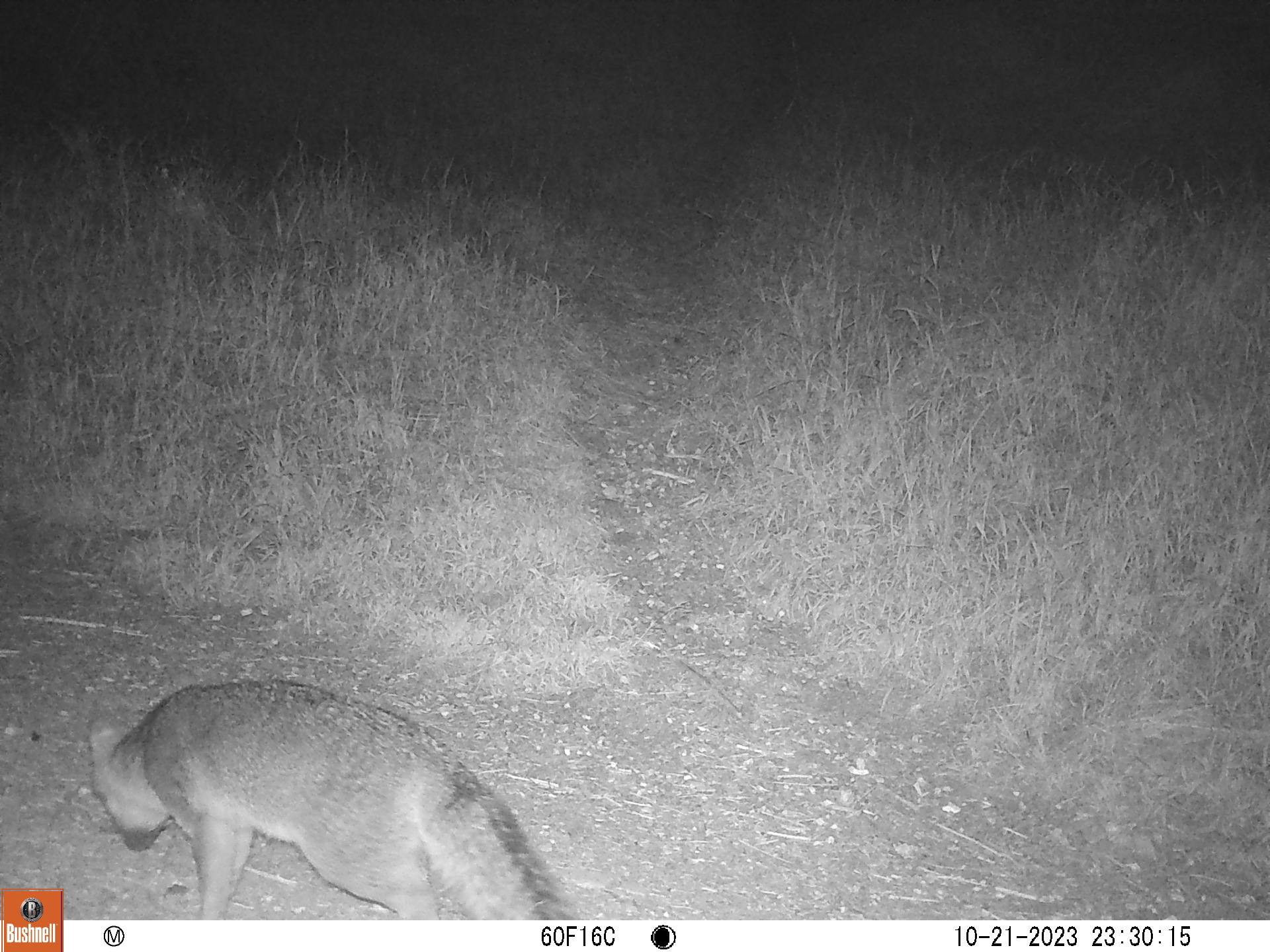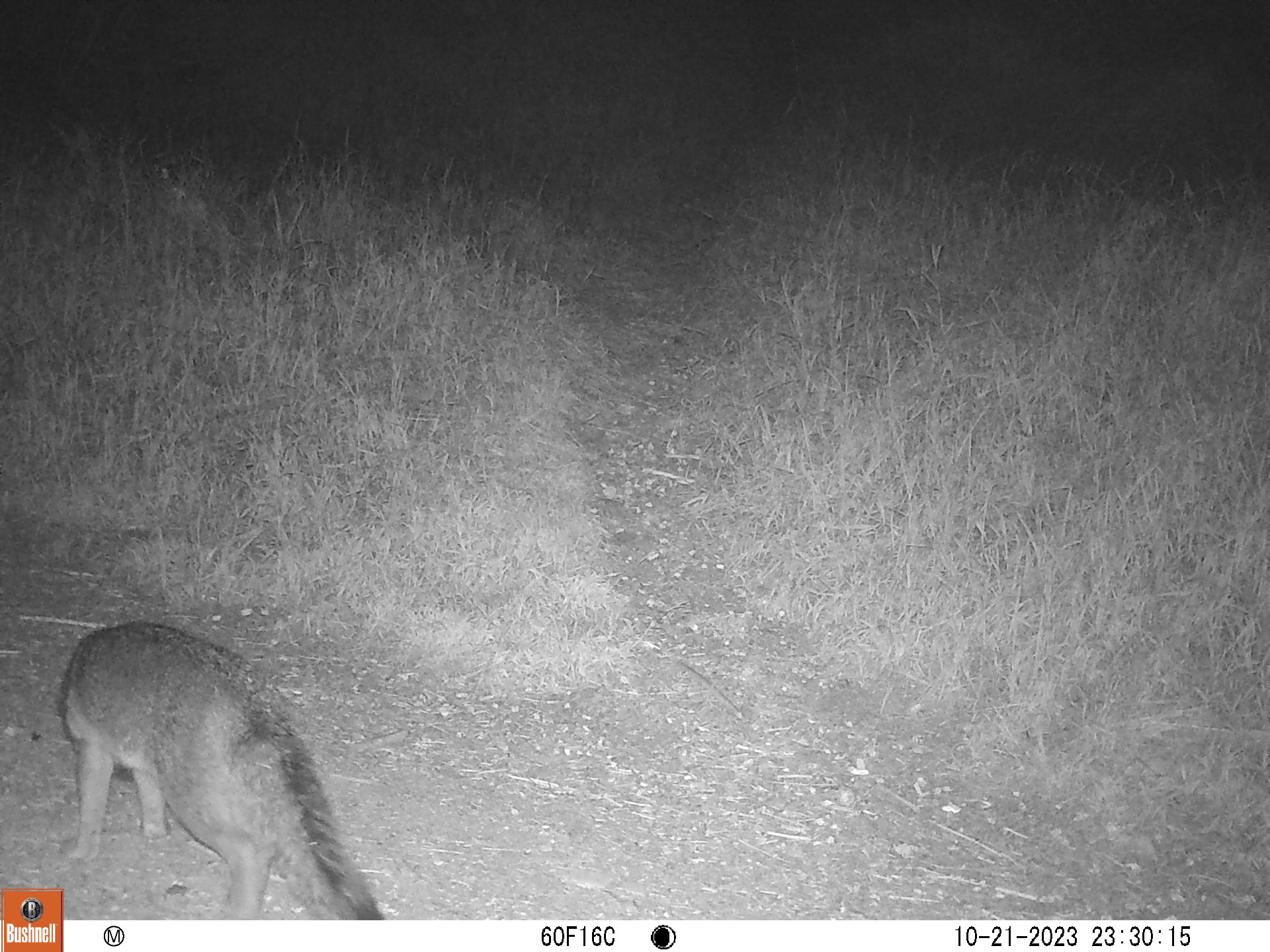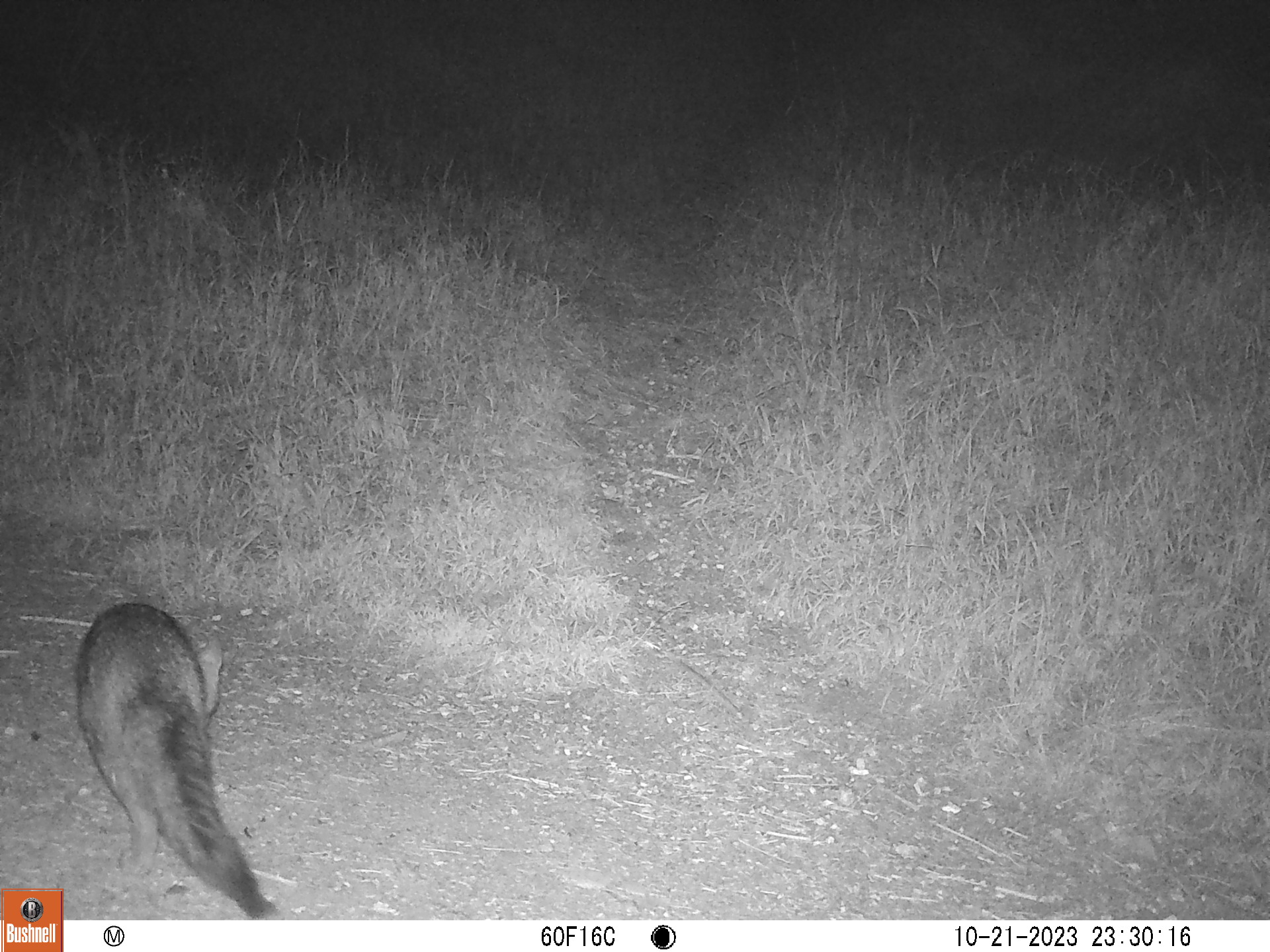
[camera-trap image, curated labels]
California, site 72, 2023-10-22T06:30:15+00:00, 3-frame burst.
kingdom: Animalia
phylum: Chordata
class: Mammalia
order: Carnivora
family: Canidae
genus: Urocyon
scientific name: Urocyon cinereoargenteus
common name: gray fox